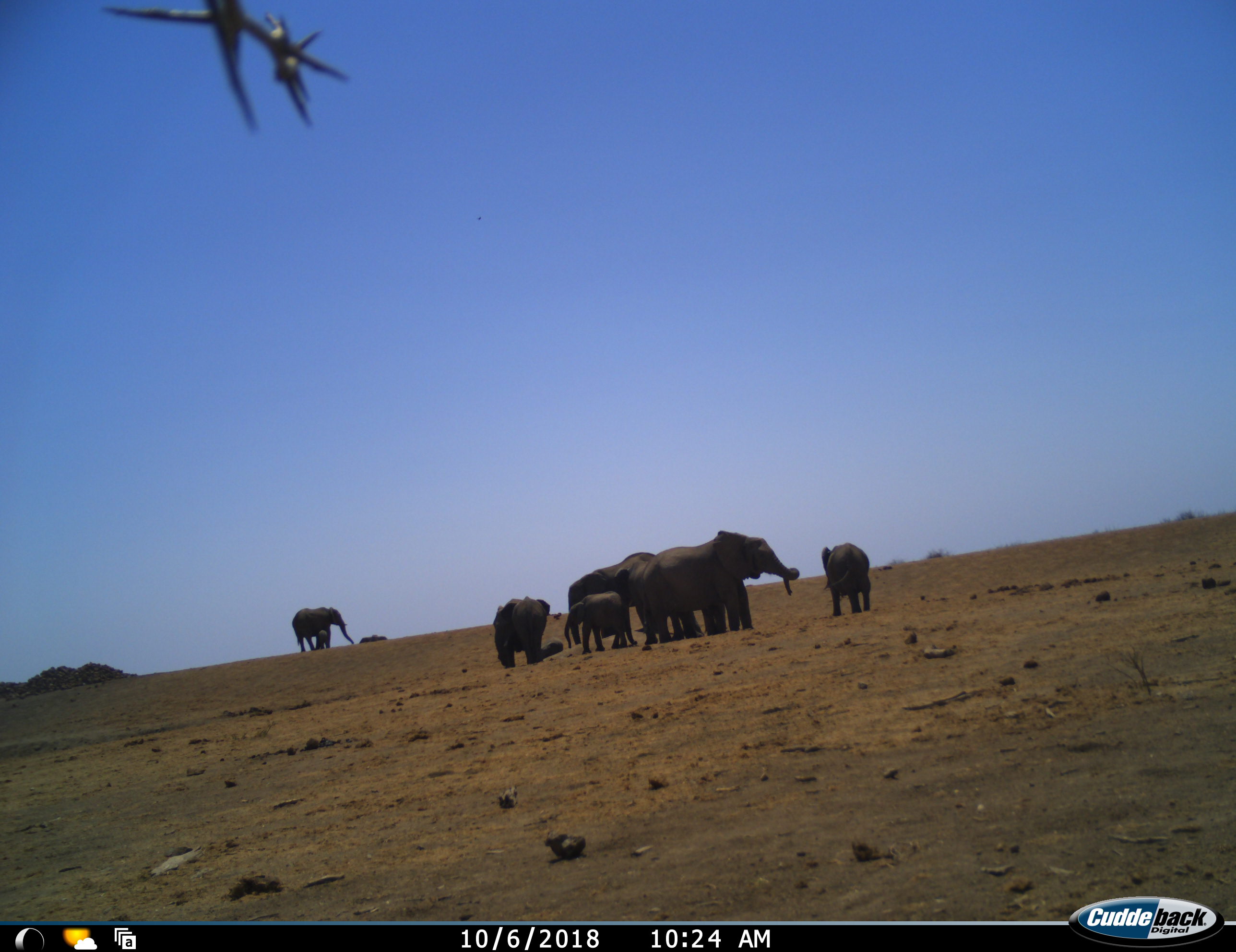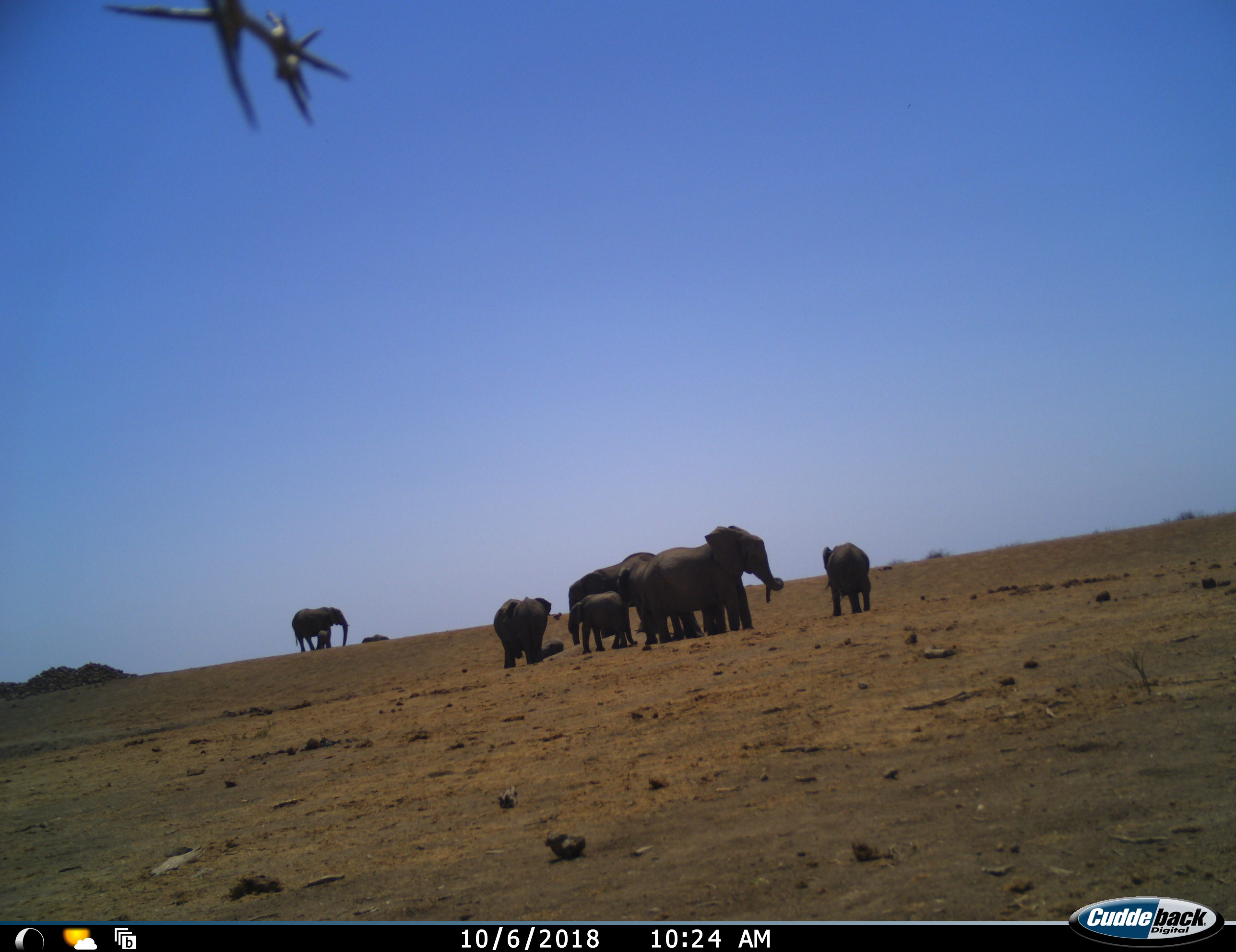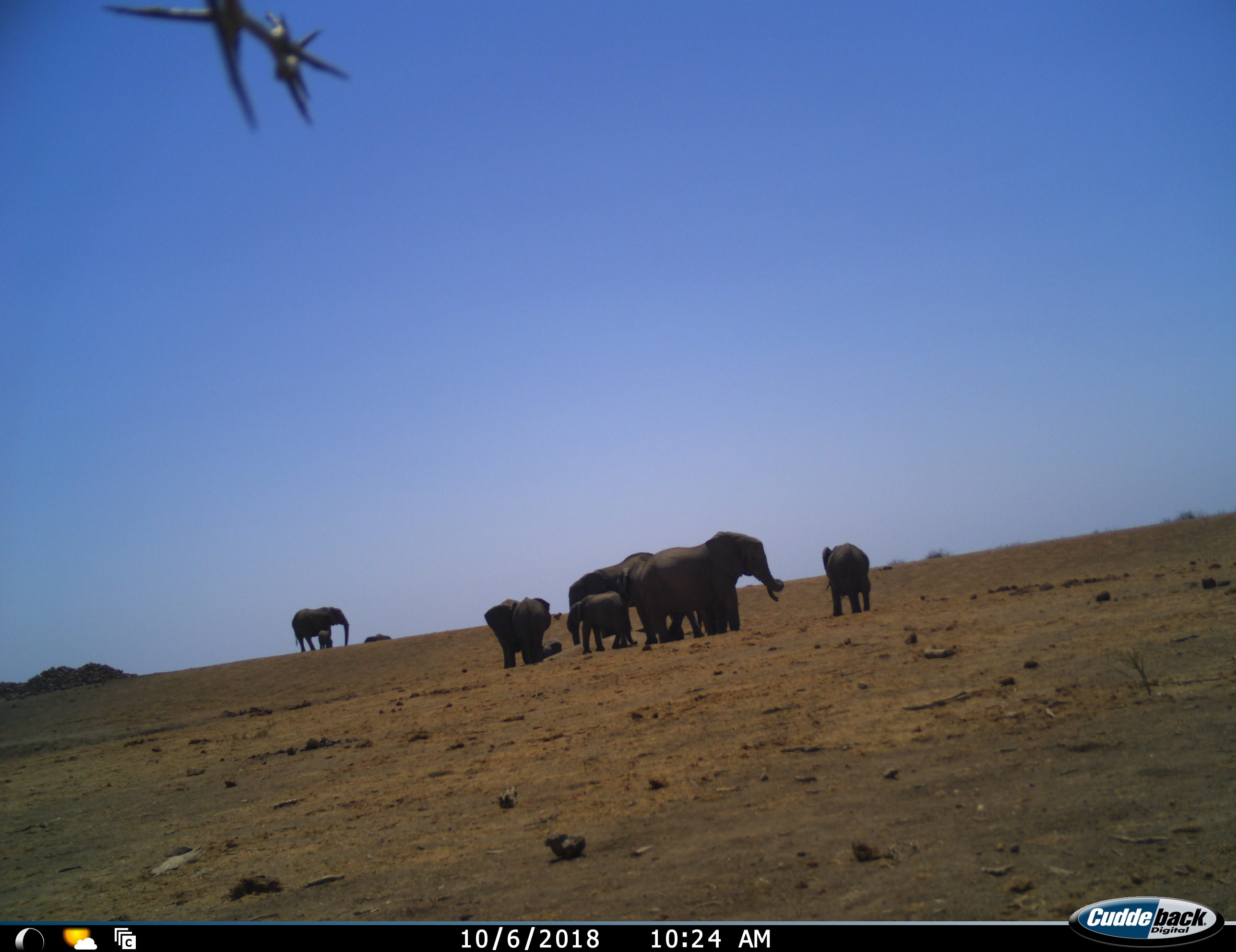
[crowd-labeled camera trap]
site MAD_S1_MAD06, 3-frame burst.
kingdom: Animalia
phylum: Chordata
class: Mammalia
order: Proboscidea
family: Elephantidae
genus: Loxodonta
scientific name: Loxodonta africana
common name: african bush elephant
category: elephant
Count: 9.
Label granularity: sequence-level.